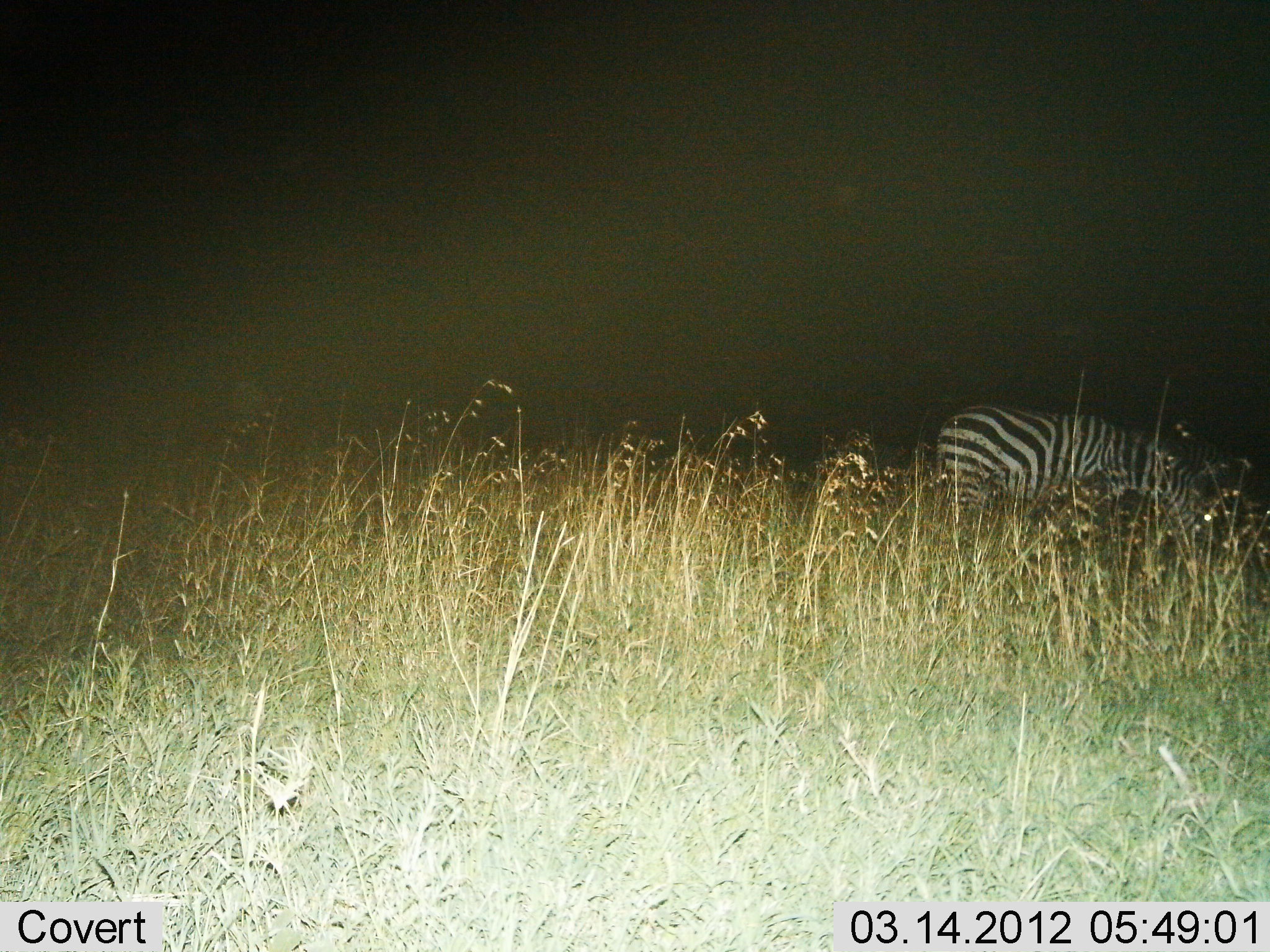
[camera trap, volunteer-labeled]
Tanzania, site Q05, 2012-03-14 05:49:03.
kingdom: Animalia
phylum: Chordata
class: Mammalia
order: Perissodactyla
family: Equidae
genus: Equus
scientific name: Equus quagga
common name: plains zebra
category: zebra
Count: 1.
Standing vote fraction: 17%.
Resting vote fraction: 0%.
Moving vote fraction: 25%.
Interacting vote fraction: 0%.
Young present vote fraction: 0%.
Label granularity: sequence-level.